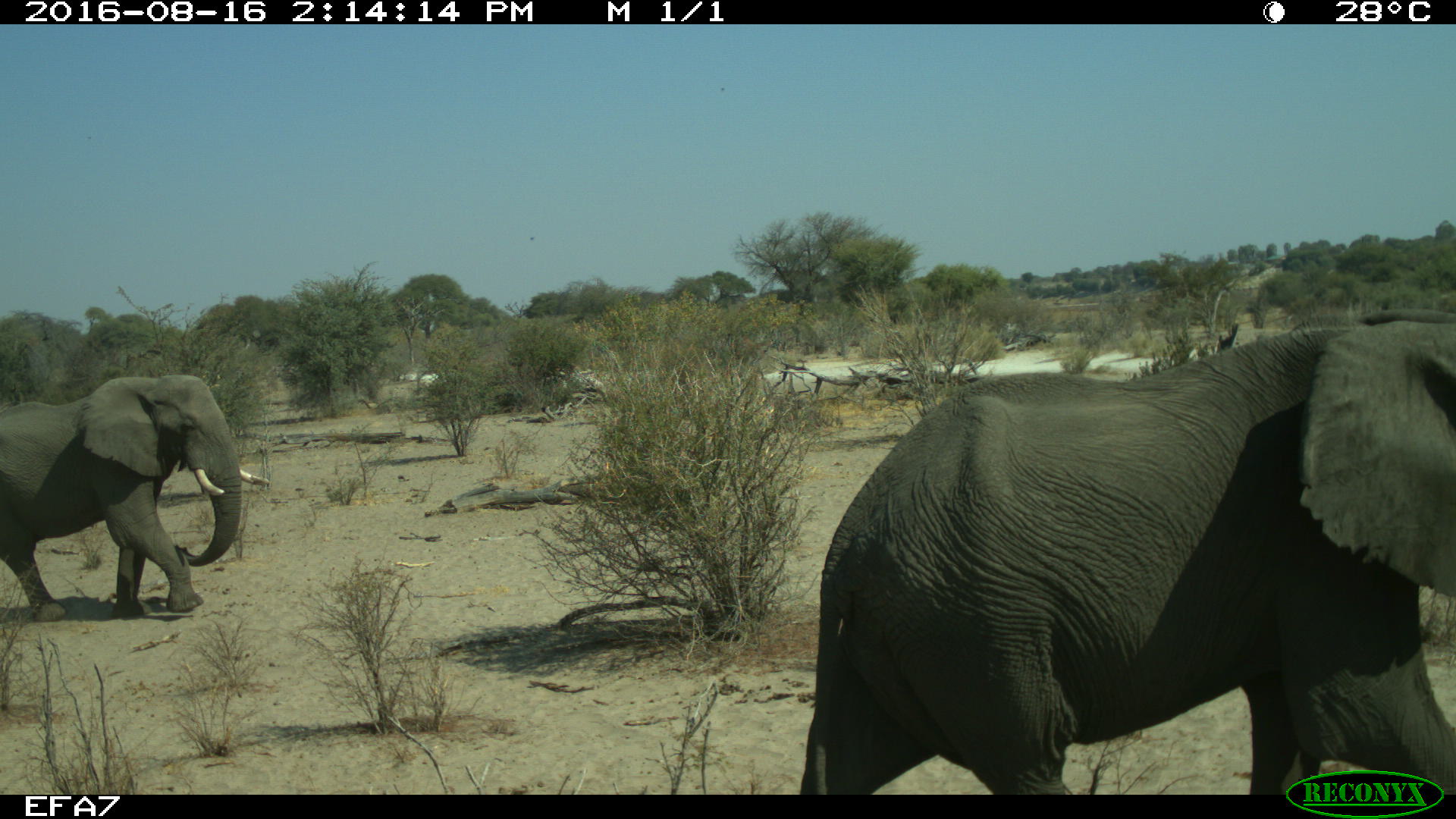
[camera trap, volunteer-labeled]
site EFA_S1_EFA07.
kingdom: Animalia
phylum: Chordata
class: Mammalia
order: Proboscidea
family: Elephantidae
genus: Loxodonta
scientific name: Loxodonta africana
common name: african bush elephant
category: elephant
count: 2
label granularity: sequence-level